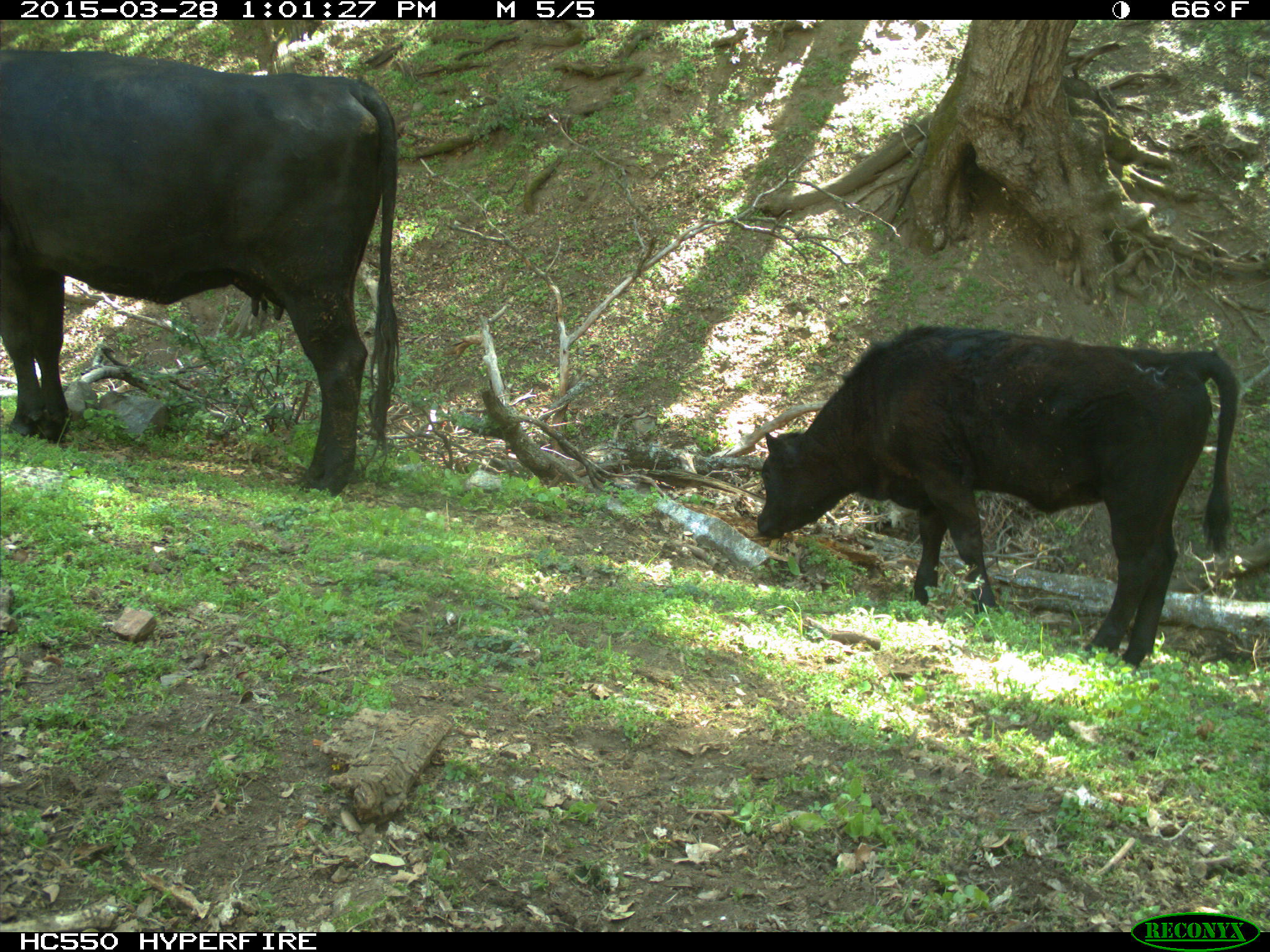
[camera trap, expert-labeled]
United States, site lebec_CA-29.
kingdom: Animalia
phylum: Chordata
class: Mammalia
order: Artiodactyla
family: Bovidae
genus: Bos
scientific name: Bos taurus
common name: domestic cow